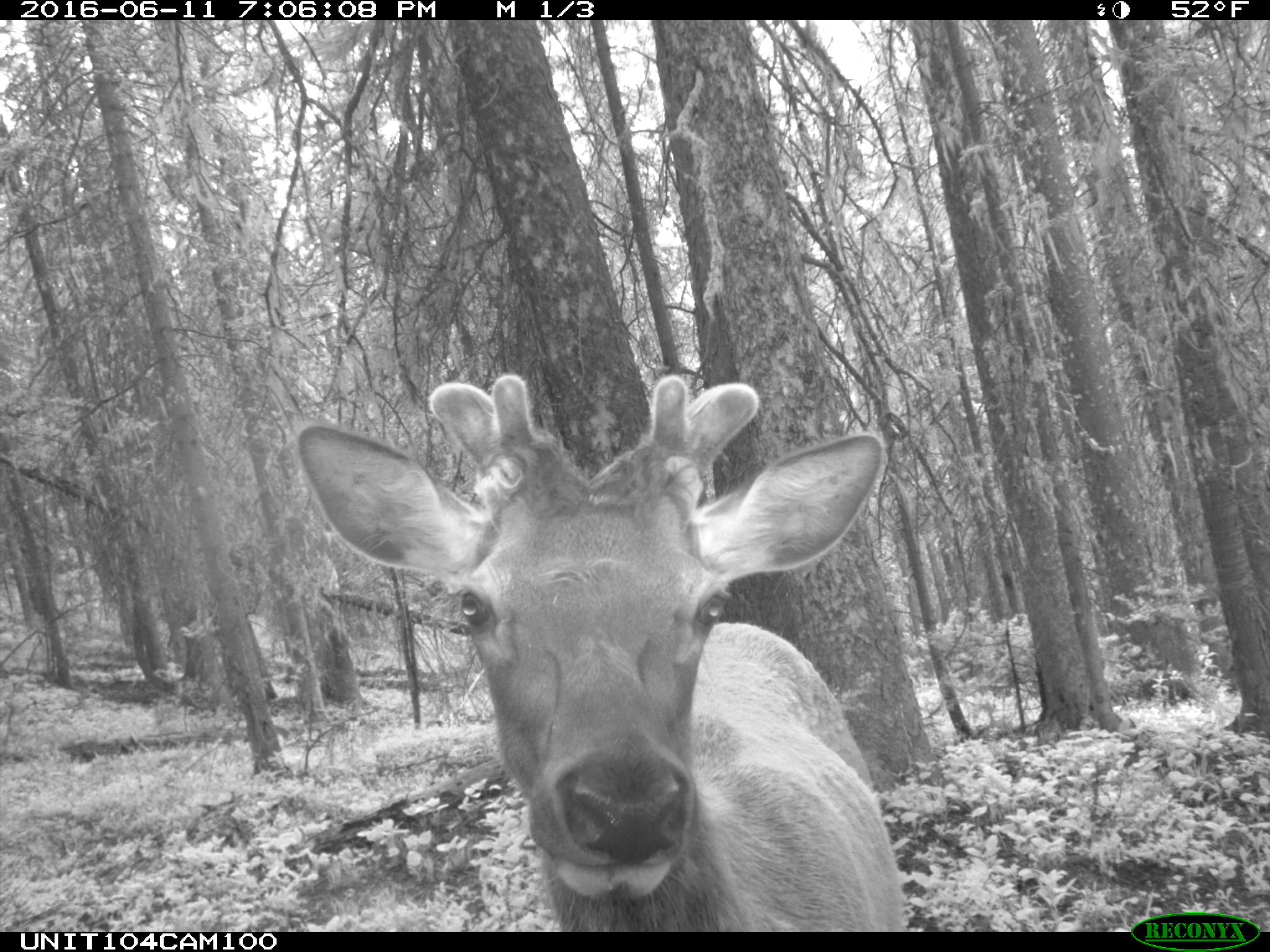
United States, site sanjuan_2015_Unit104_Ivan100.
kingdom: Animalia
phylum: Chordata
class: Mammalia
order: Artiodactyla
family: Cervidae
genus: Cervus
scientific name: Cervus elaphus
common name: red deer